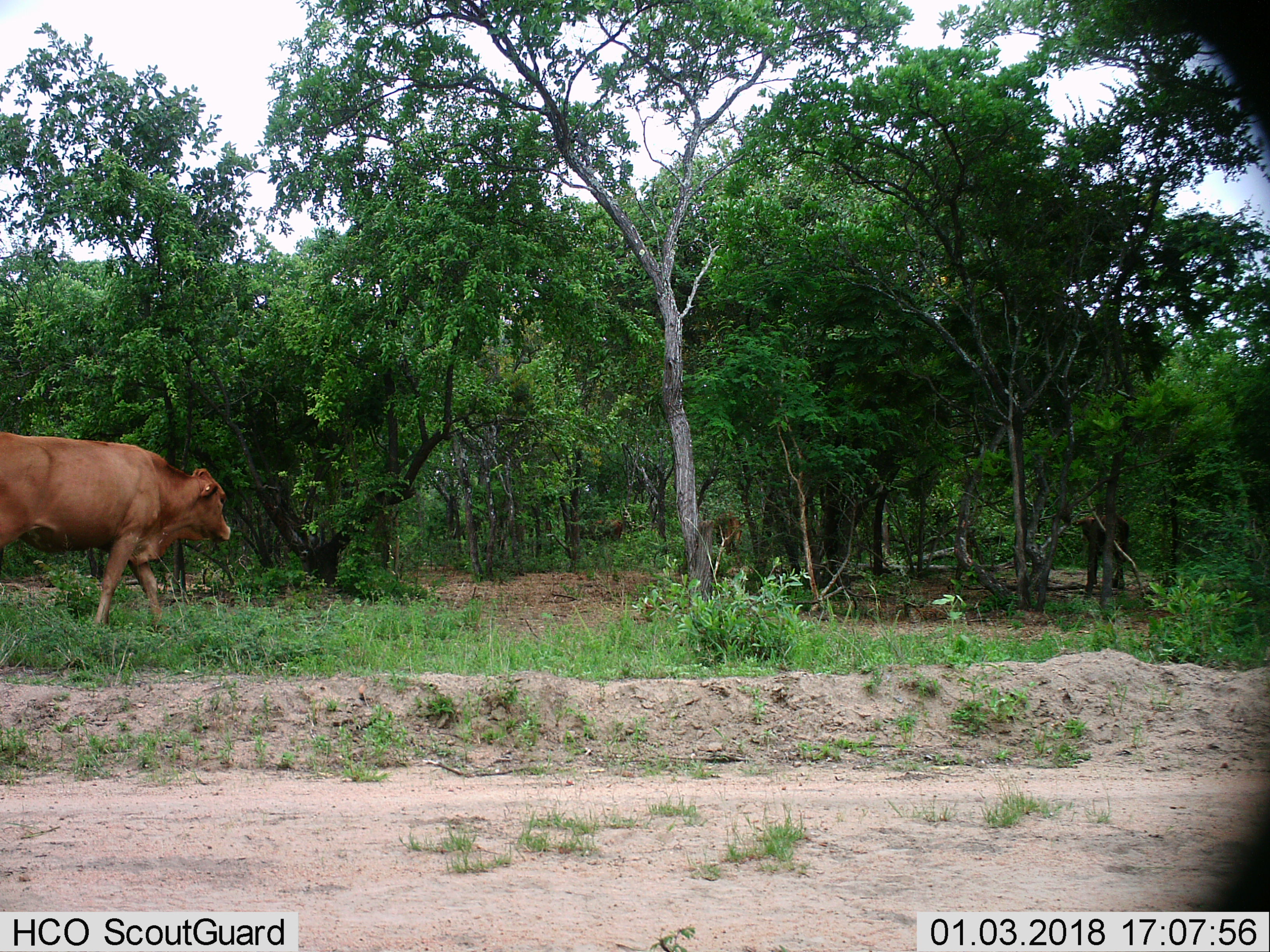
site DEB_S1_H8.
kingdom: Animalia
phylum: Chordata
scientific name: Vertebrata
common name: domestic animal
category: domesticanimal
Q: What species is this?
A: Domesticanimal (domestic animal) (Vertebrata).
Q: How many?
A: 1.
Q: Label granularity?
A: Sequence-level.